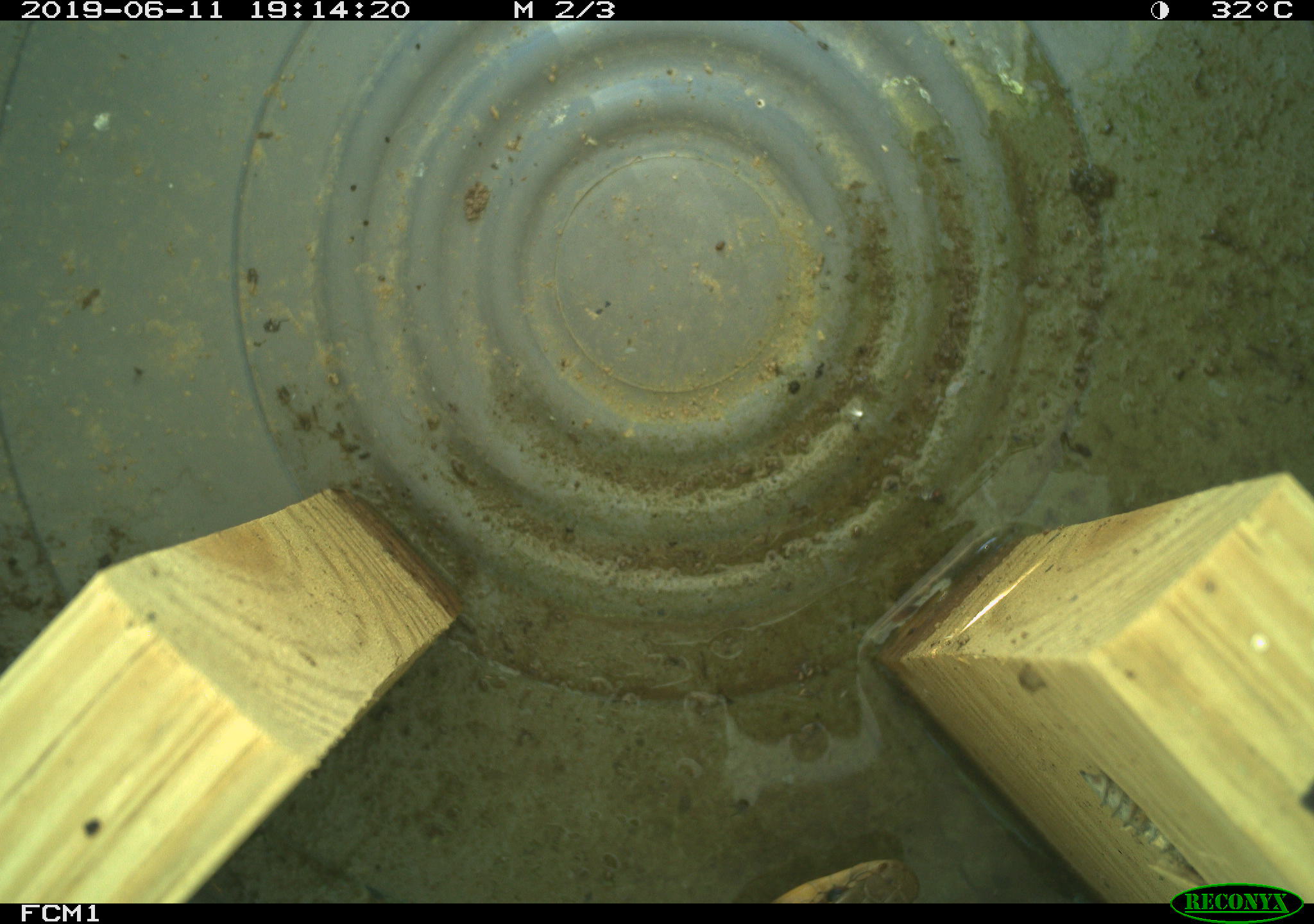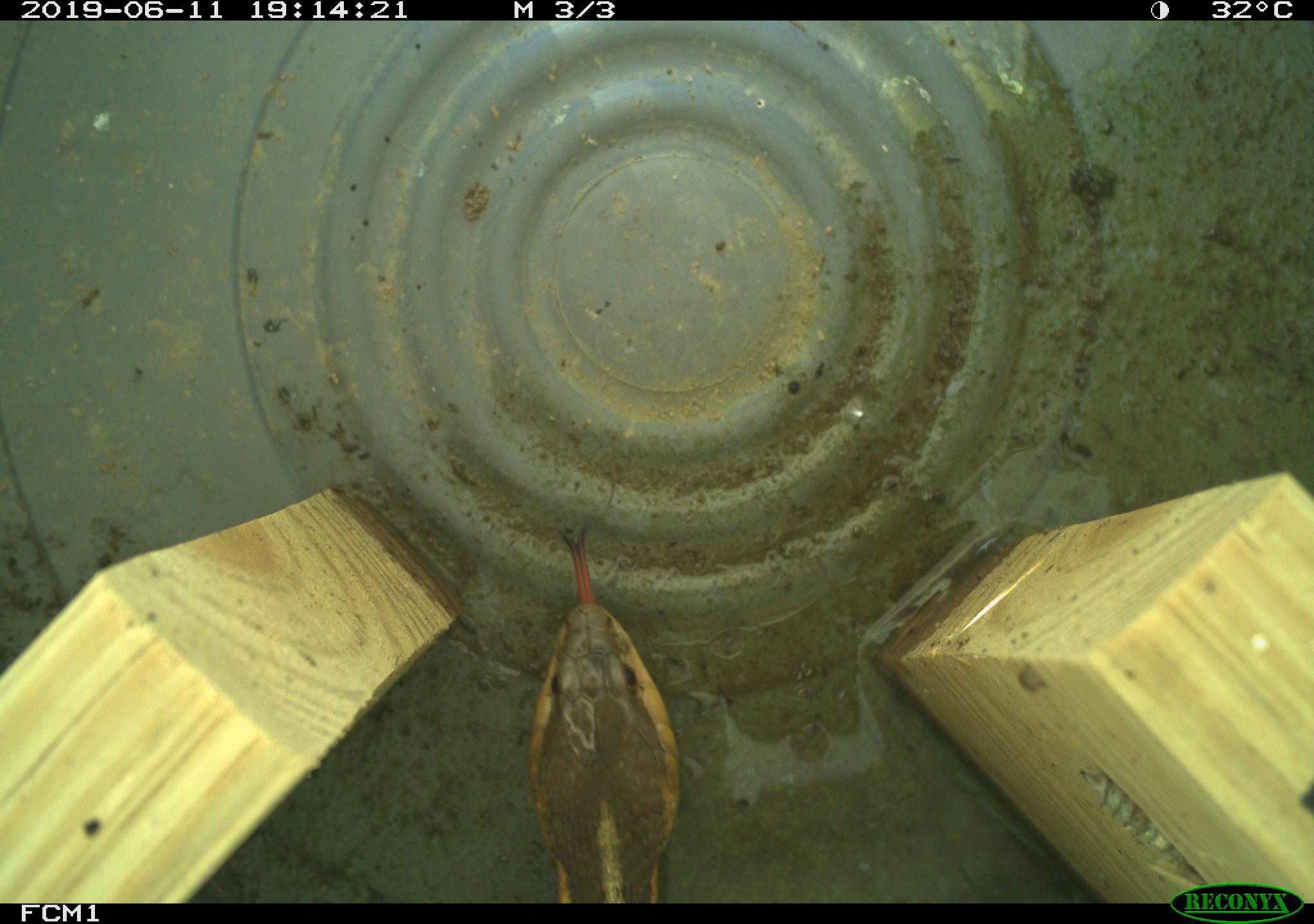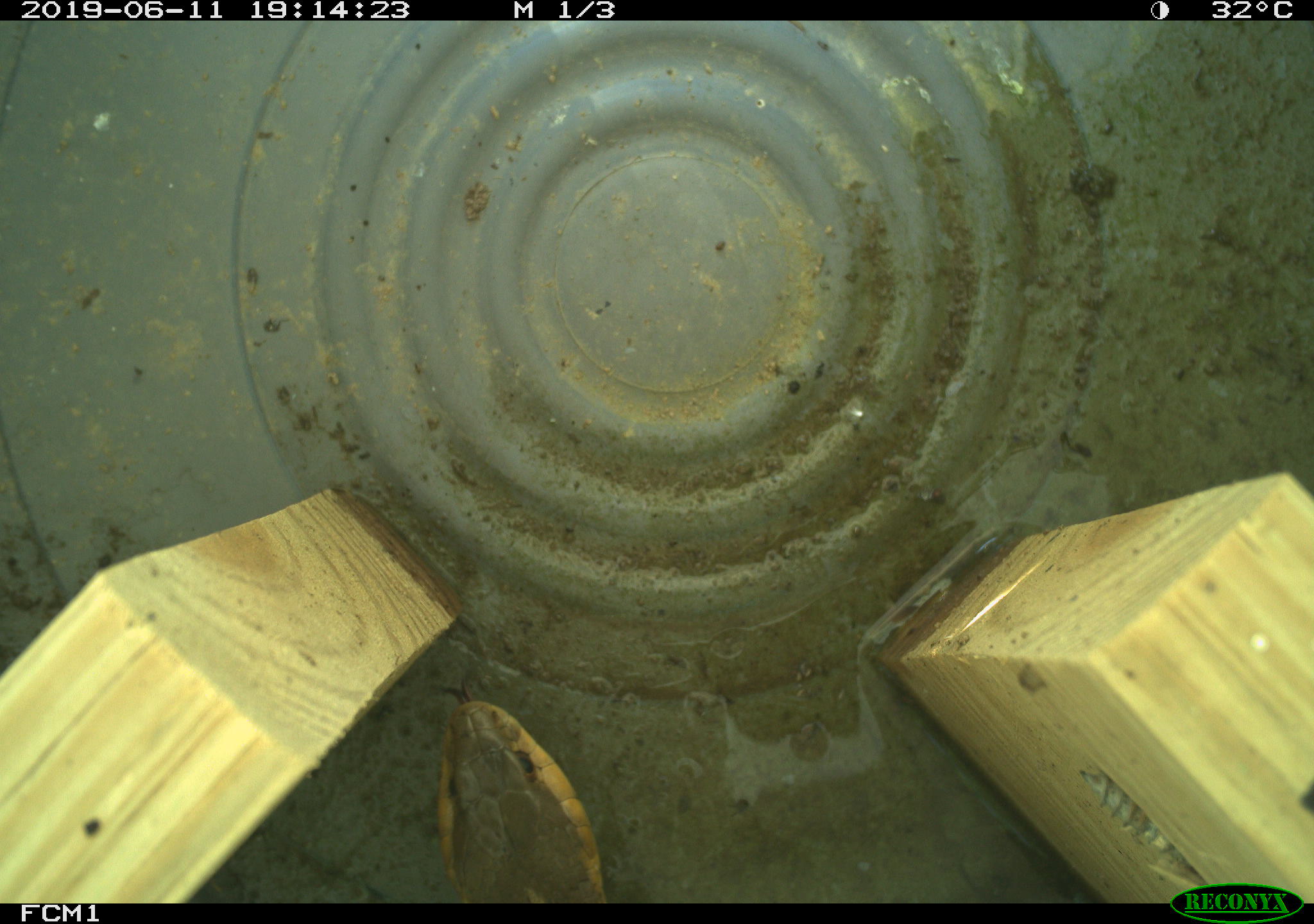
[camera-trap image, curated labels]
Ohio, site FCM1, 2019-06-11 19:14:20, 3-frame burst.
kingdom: Animalia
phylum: Chordata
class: Reptilia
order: Squamata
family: Colubridae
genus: Thamnophis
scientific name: Thamnophis sirtalis sirtalis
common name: eastern gartersnake